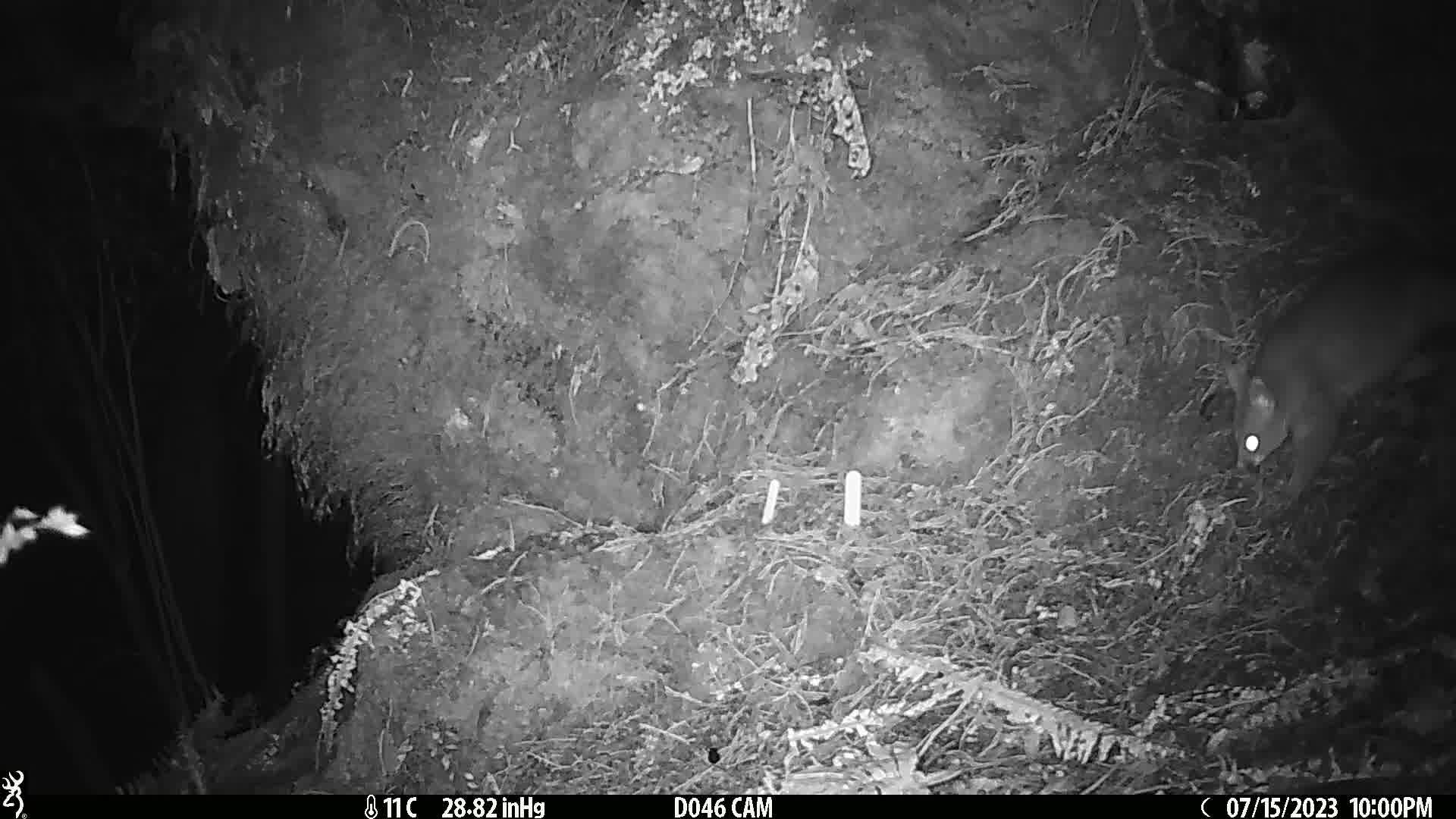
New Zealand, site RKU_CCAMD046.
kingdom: Animalia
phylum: Chordata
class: Mammalia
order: Diprotodontia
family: Phalangeridae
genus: Trichosurus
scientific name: Trichosurus vulpecula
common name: common brushtail possum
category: possum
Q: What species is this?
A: Possum (common brushtail possum) (Trichosurus vulpecula).